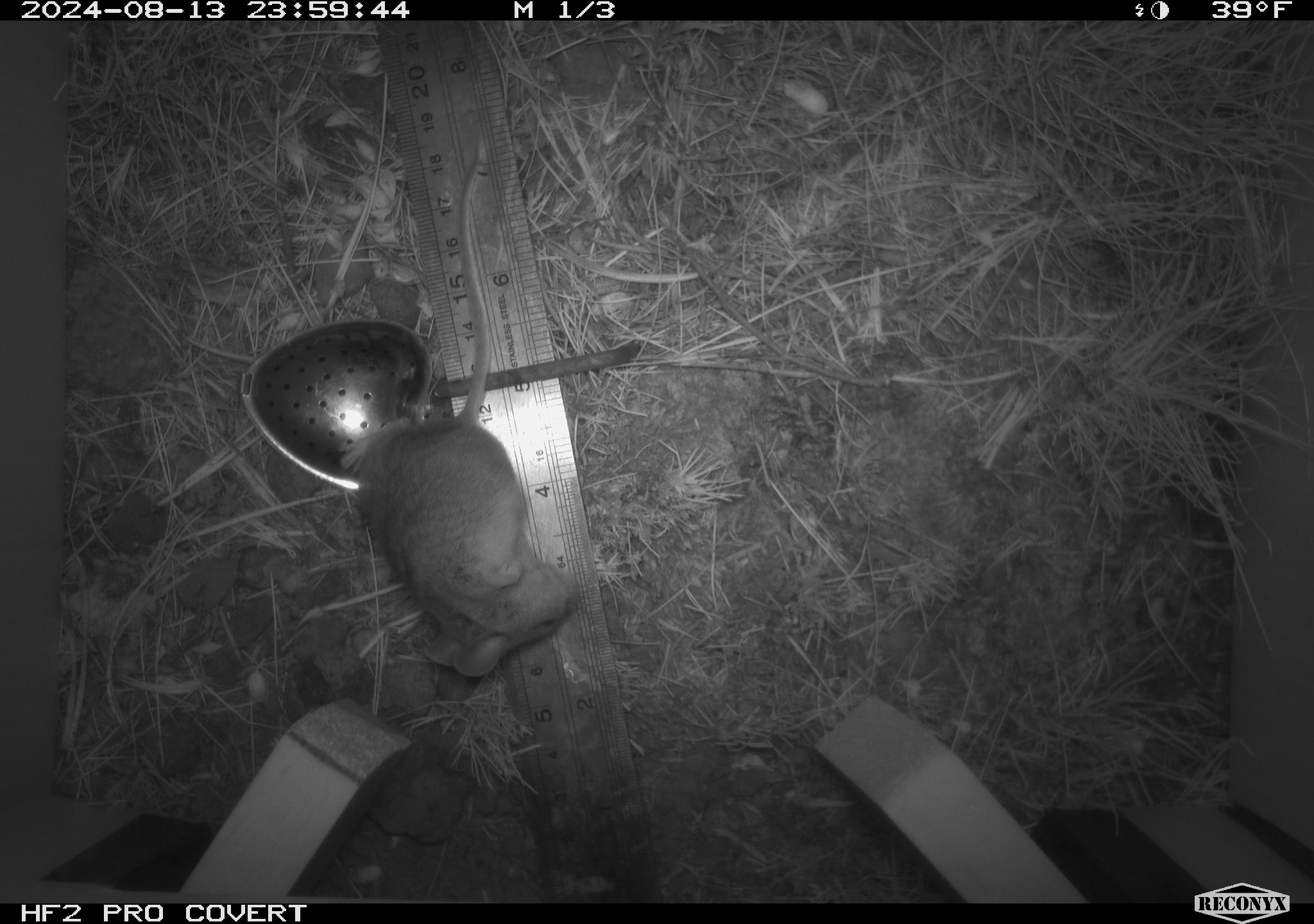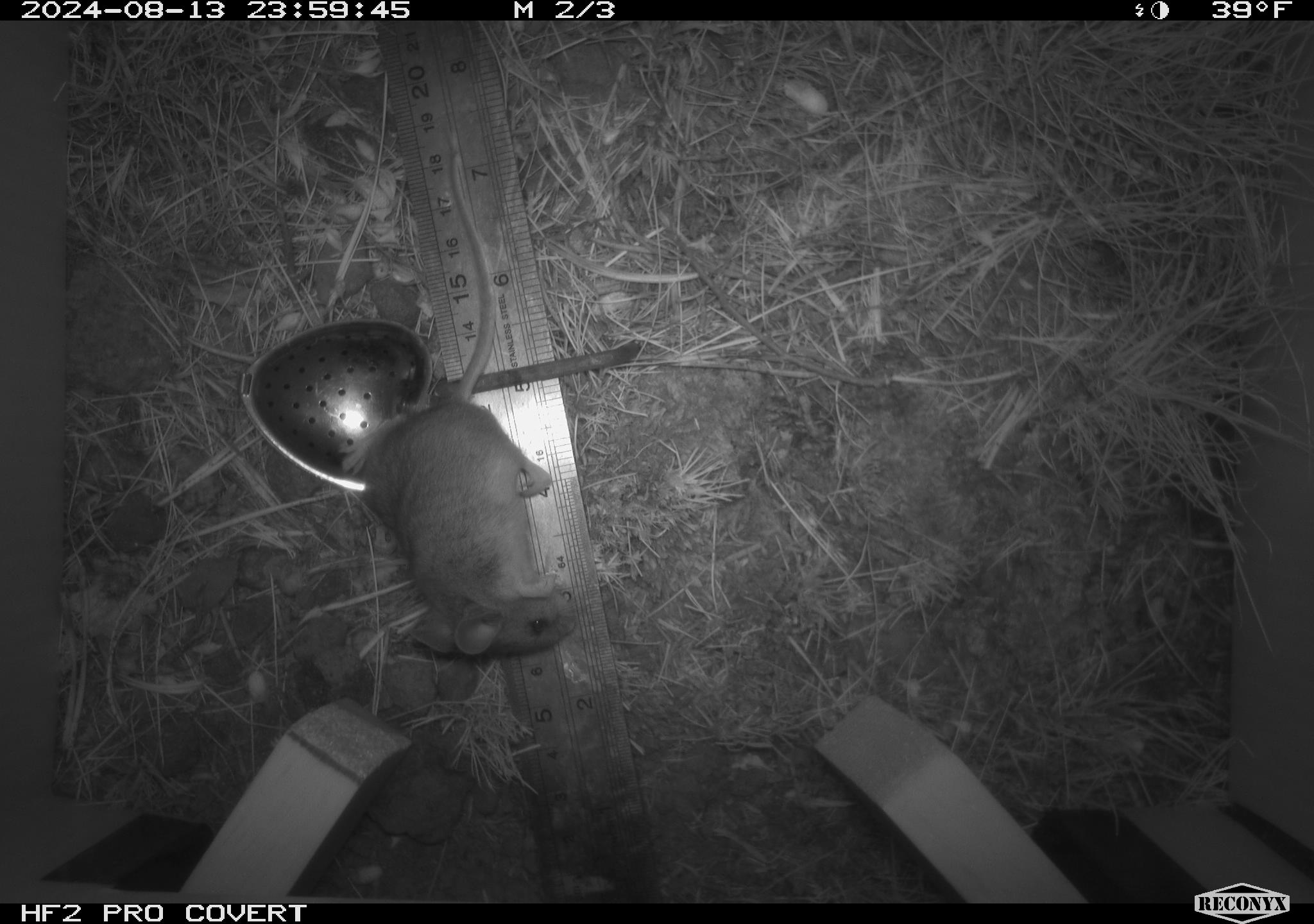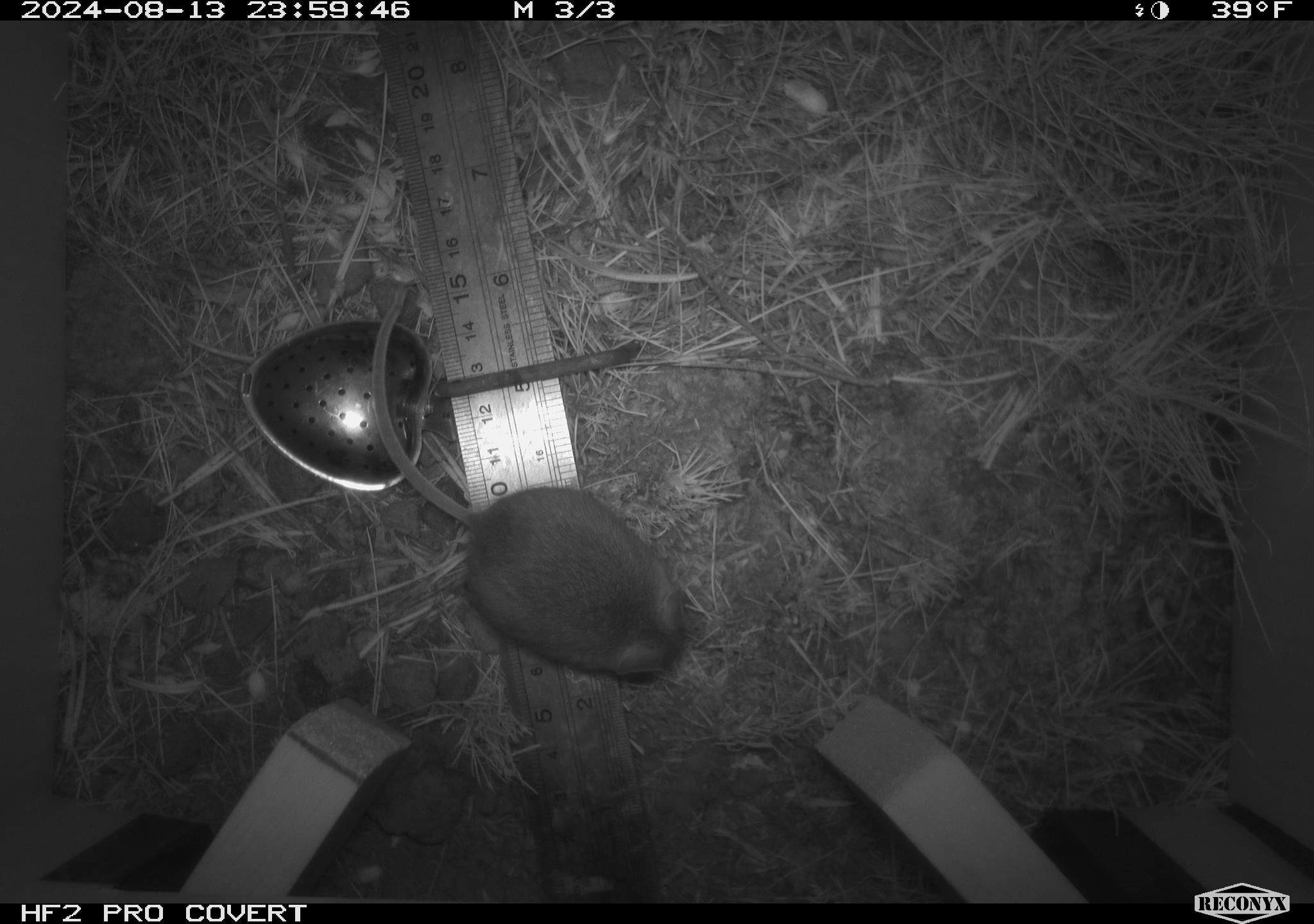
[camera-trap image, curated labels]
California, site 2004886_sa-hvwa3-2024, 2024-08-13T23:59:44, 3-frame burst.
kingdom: Animalia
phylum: Chordata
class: Mammalia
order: Rodentia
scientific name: Rodentia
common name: mouse species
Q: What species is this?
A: Mouse species (Rodentia).